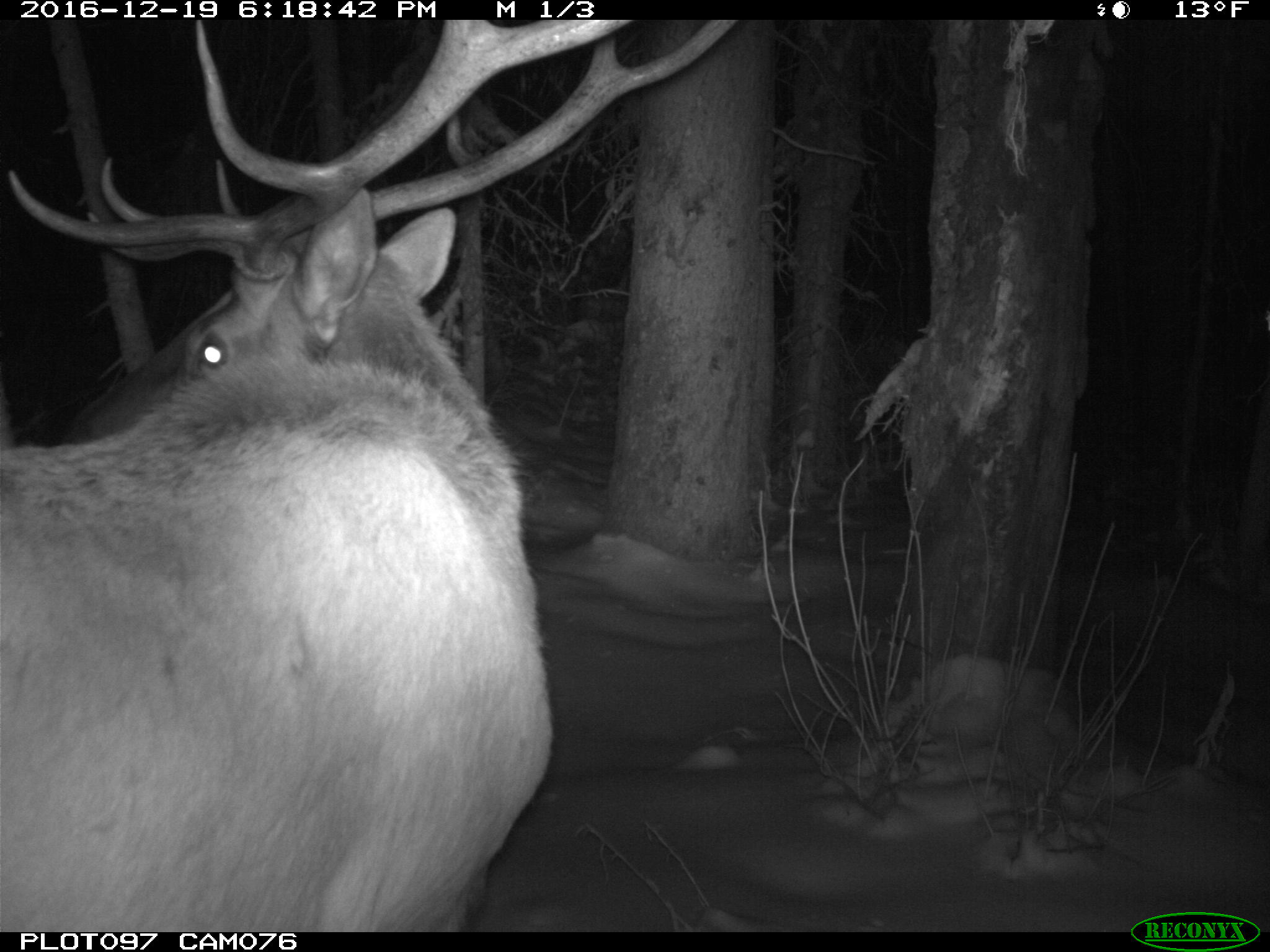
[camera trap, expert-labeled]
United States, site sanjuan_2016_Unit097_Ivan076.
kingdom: Animalia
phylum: Chordata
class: Mammalia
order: Artiodactyla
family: Cervidae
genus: Cervus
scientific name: Cervus elaphus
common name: red deer